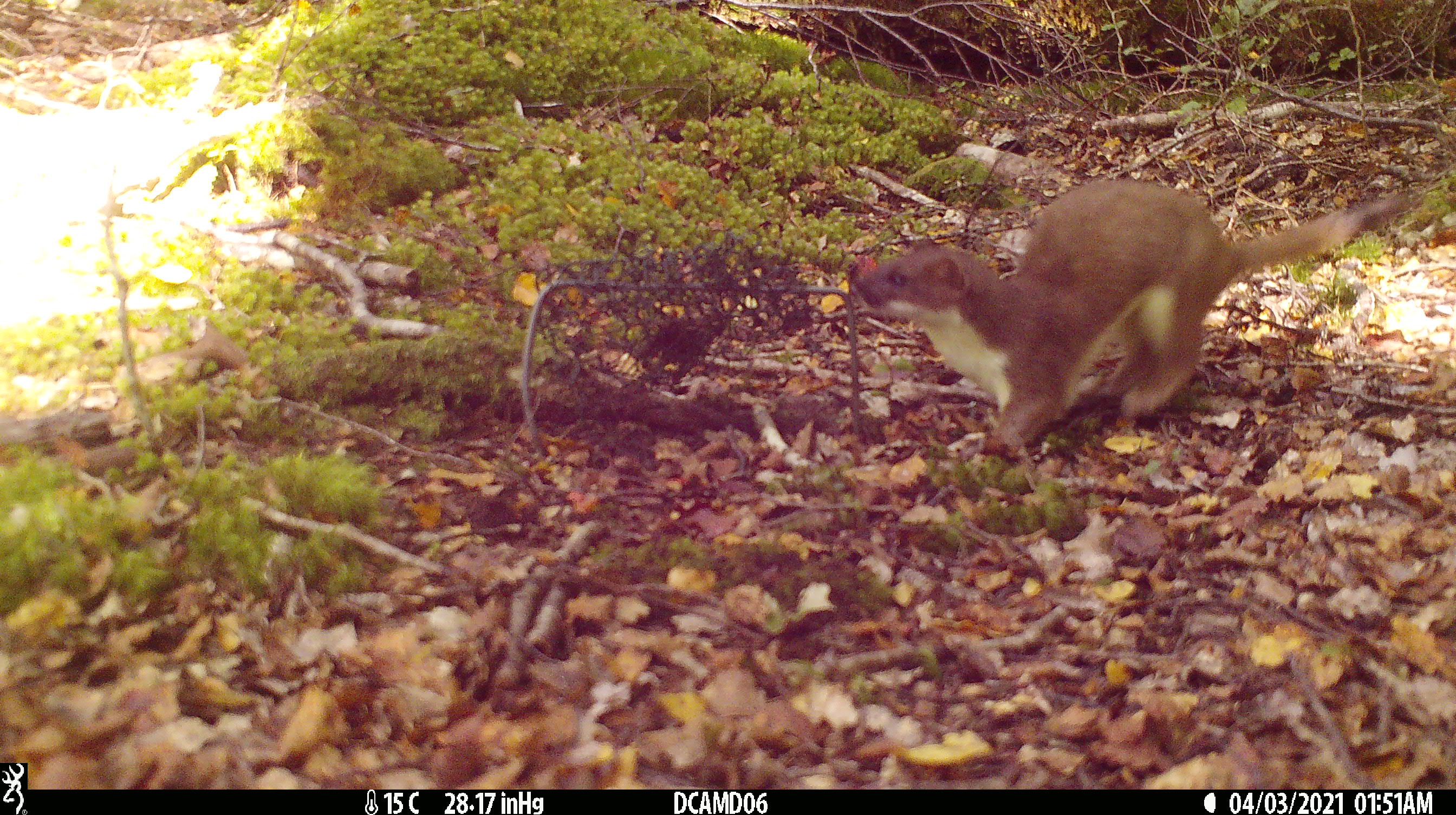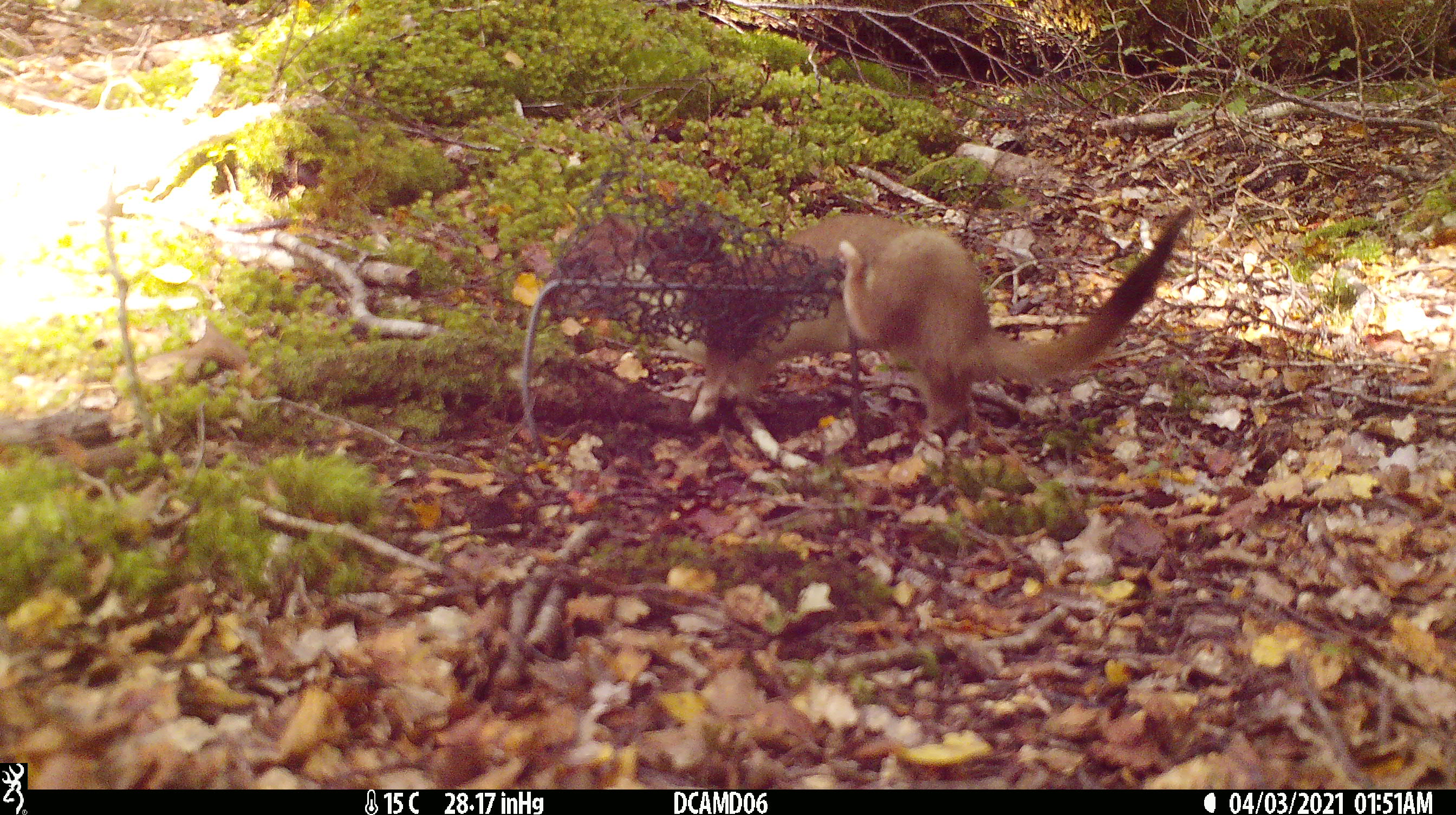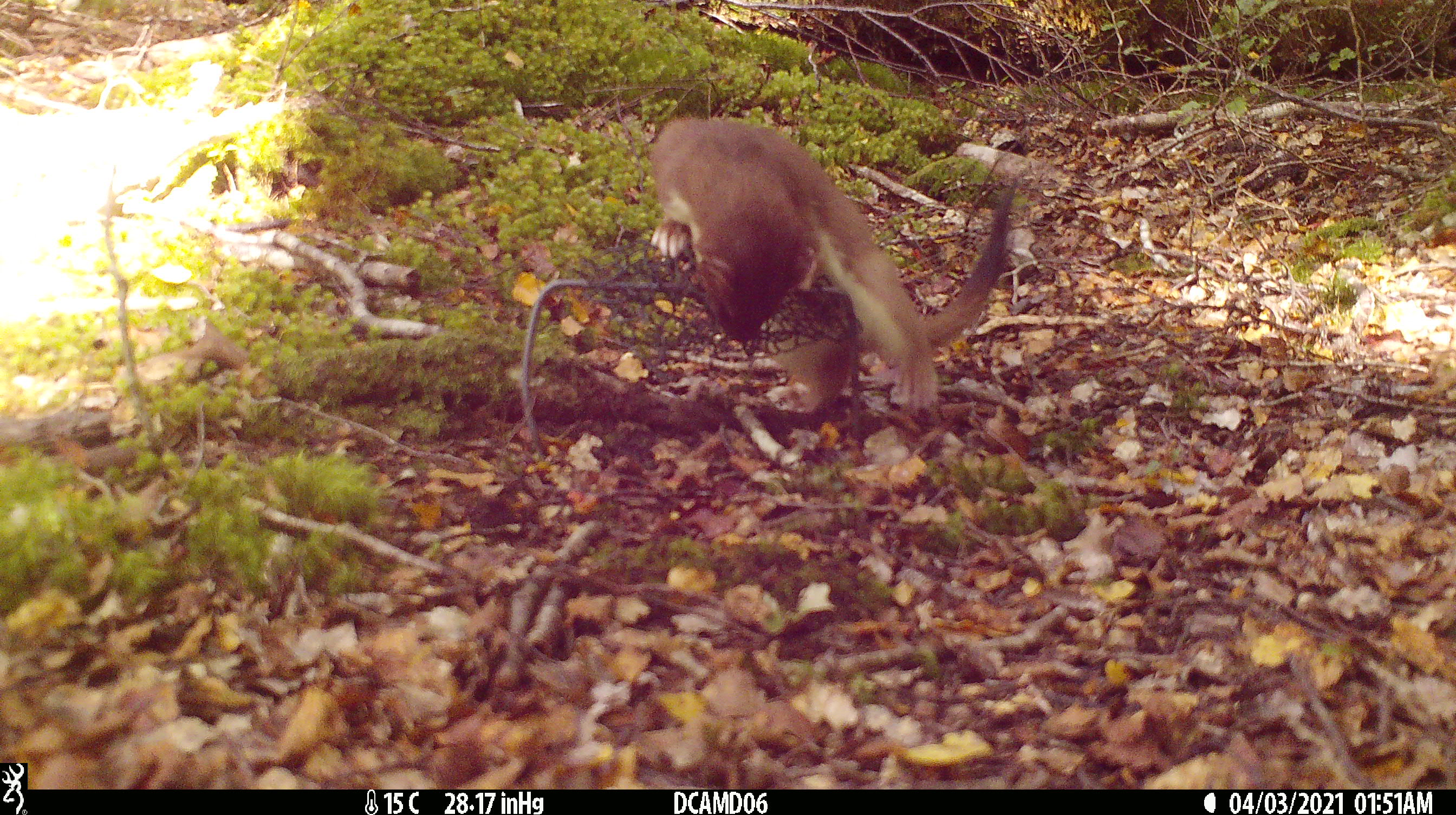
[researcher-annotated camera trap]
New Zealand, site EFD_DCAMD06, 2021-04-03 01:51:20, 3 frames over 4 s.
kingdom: Animalia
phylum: Chordata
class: Mammalia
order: Carnivora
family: Mustelidae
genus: Mustela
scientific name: Mustela erminea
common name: stoat